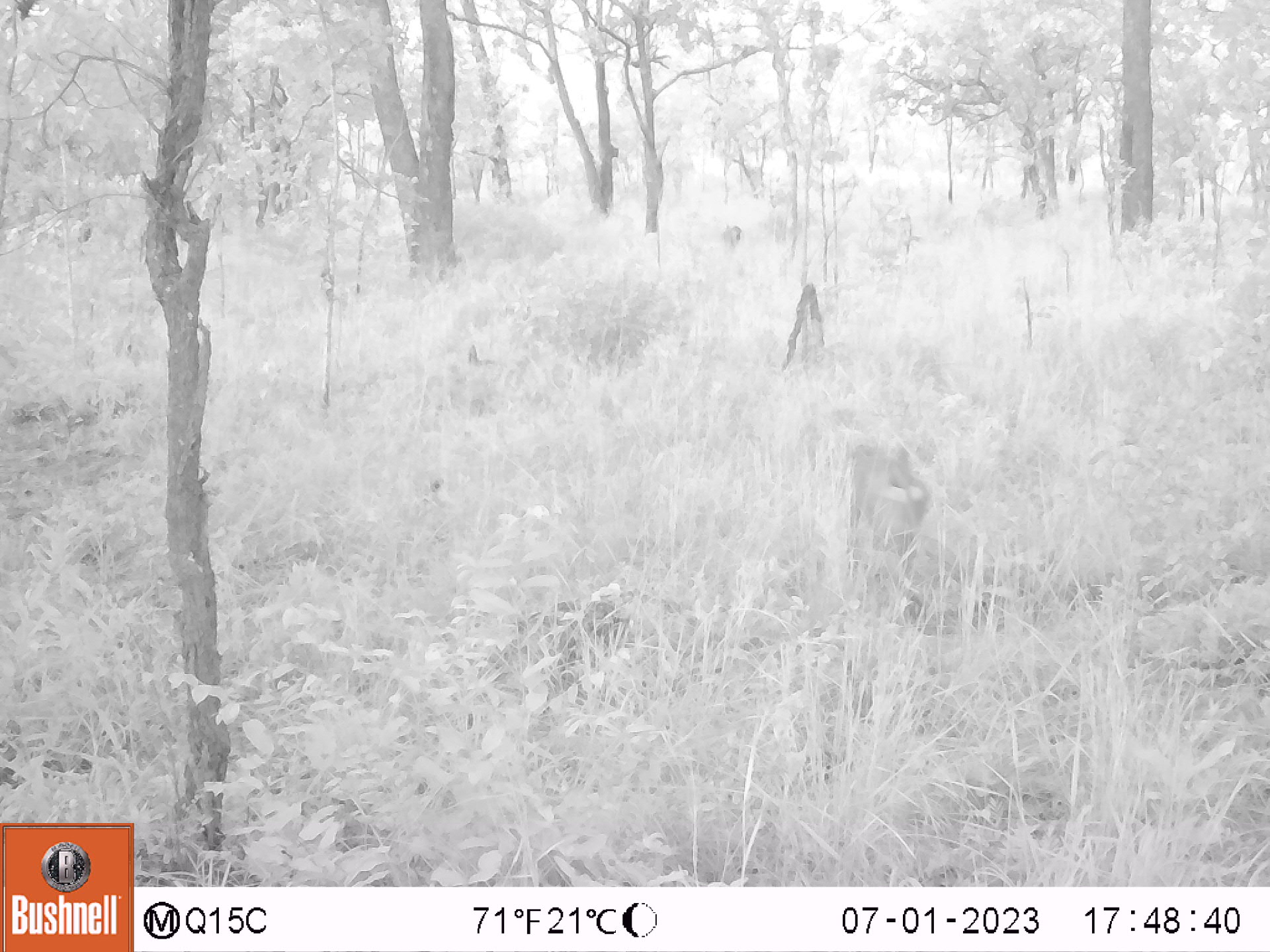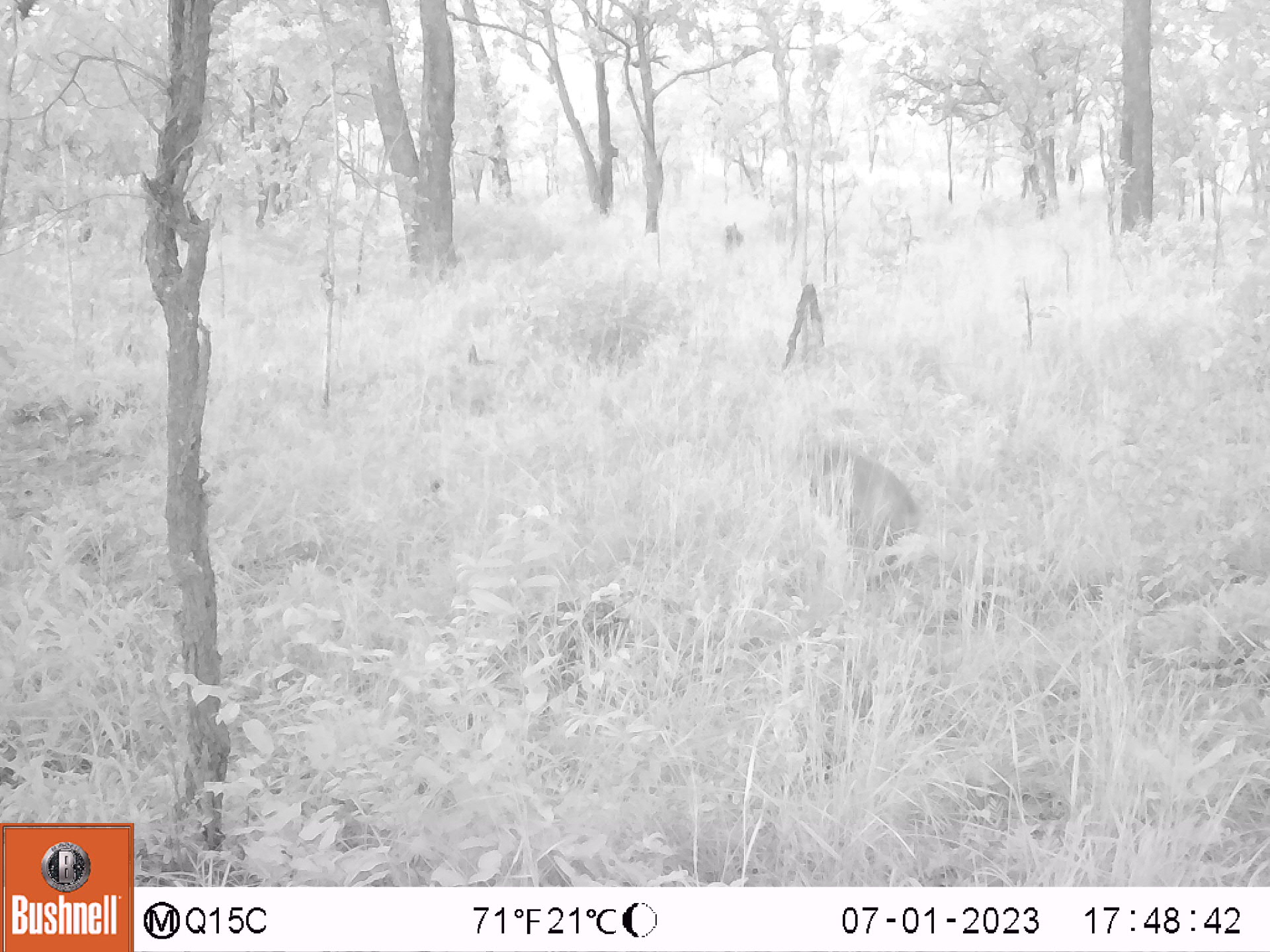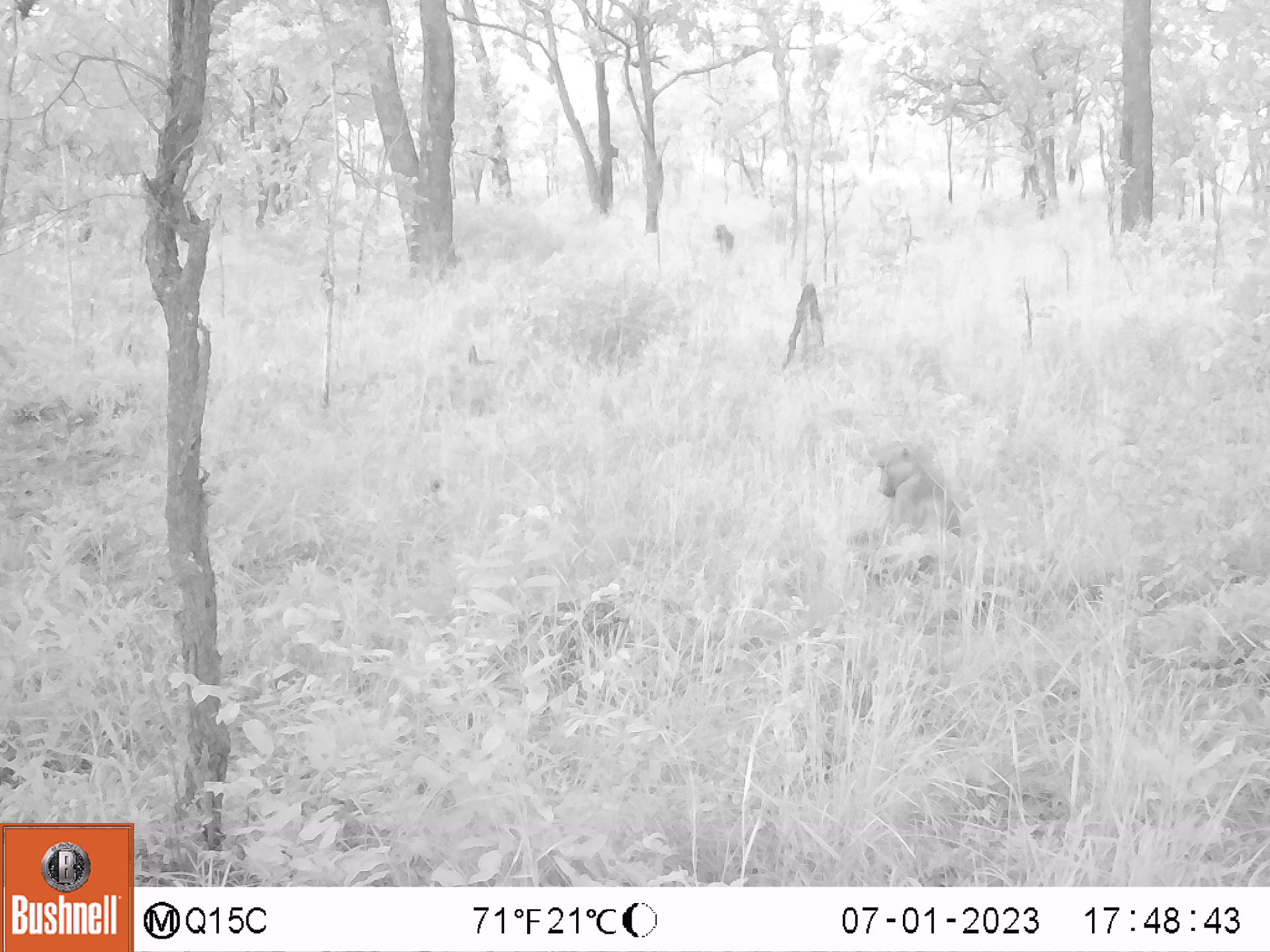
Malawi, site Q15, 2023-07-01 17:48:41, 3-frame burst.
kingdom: Animalia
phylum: Chordata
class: Mammalia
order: Primates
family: Cercopithecidae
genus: Papio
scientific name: Papio cynocephalus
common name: yellow baboon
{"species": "yellow baboon (Papio cynocephalus)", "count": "1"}